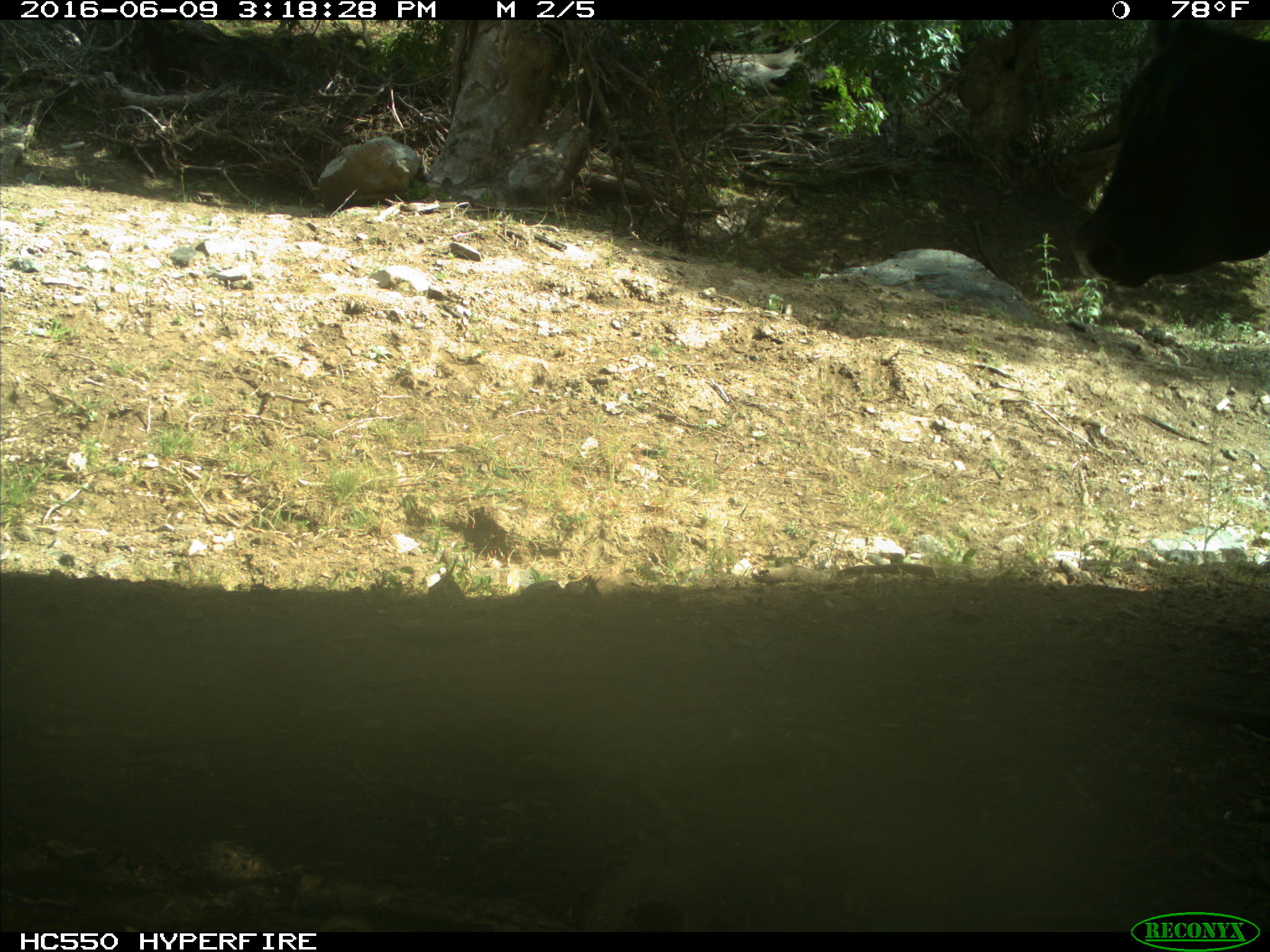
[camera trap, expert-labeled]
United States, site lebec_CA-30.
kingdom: Animalia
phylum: Chordata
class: Mammalia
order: Artiodactyla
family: Bovidae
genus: Bos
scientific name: Bos taurus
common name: domestic cow